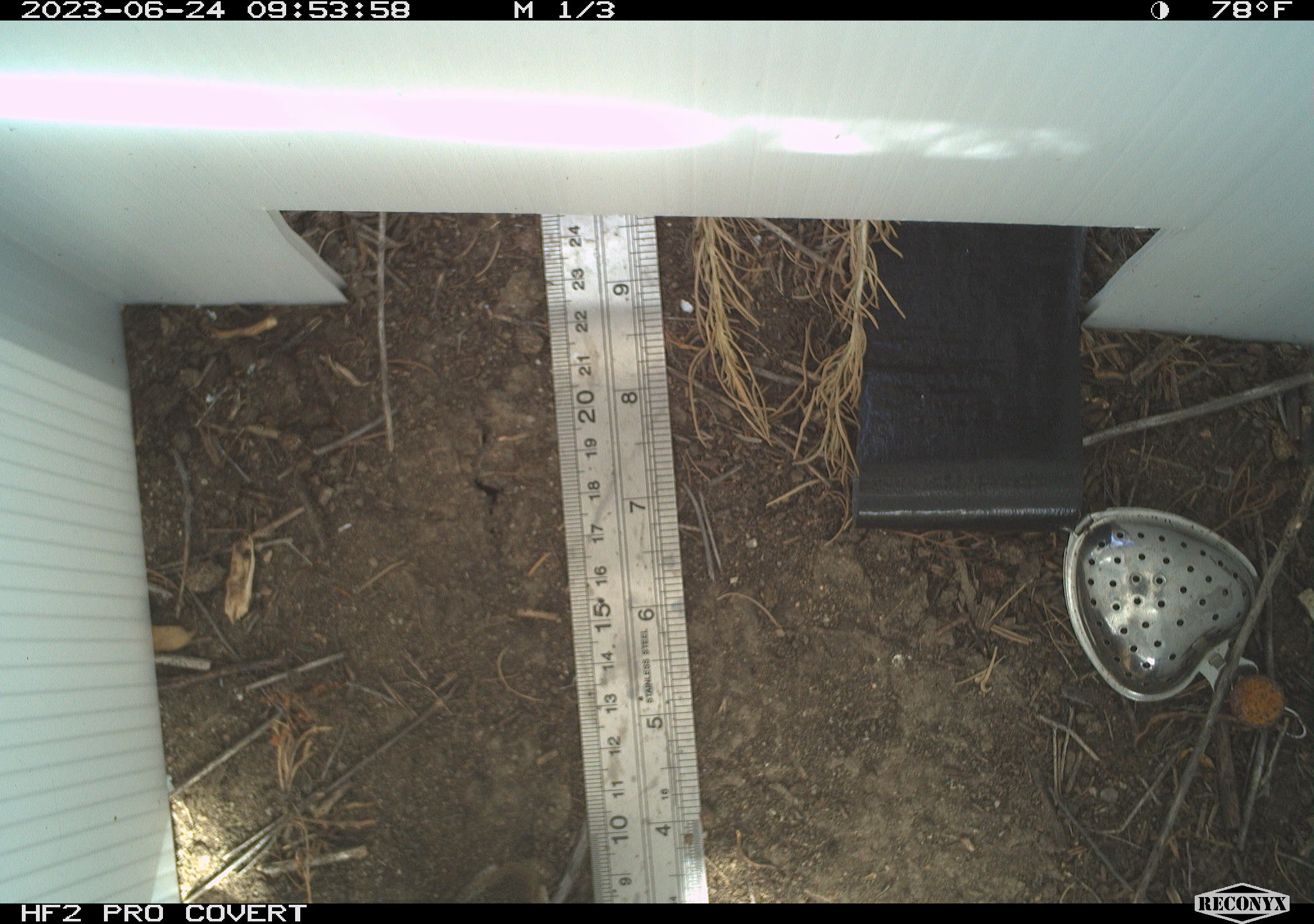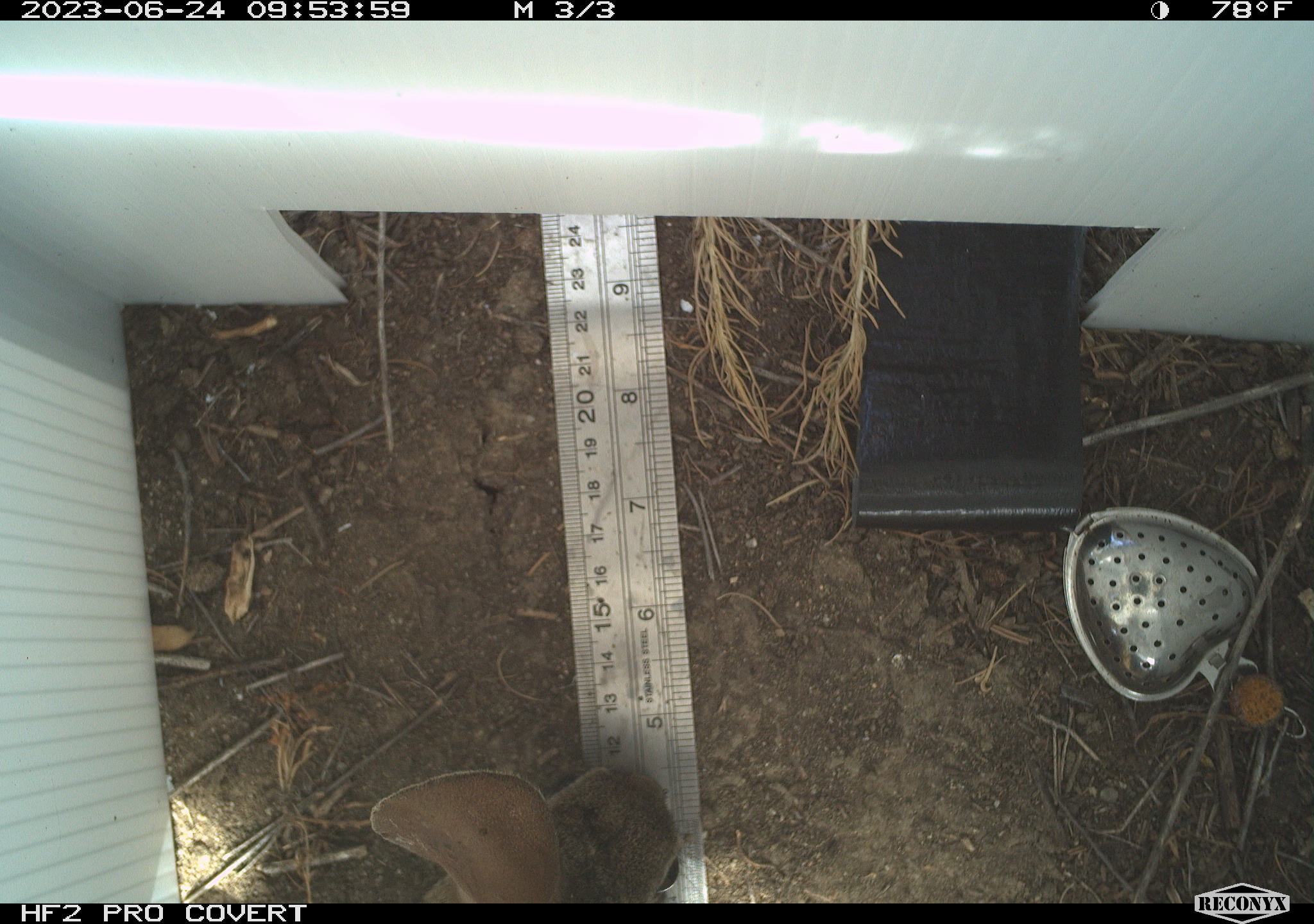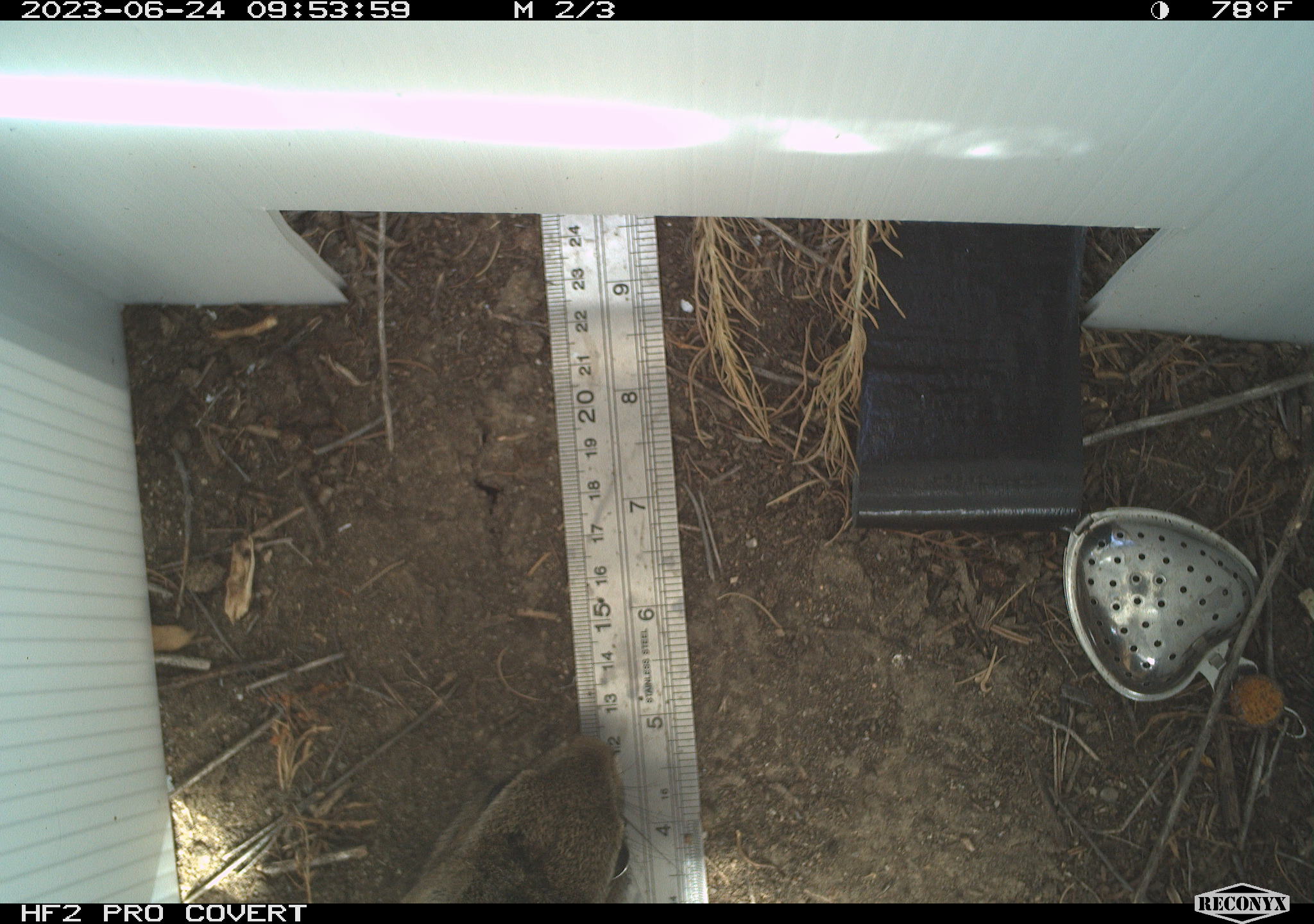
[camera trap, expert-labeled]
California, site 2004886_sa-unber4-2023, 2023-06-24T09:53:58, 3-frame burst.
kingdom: Animalia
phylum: Chordata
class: Mammalia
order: Lagomorpha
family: Leporidae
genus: Sylvilagus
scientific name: Sylvilagus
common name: cottontail rabbits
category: sylvilagus species